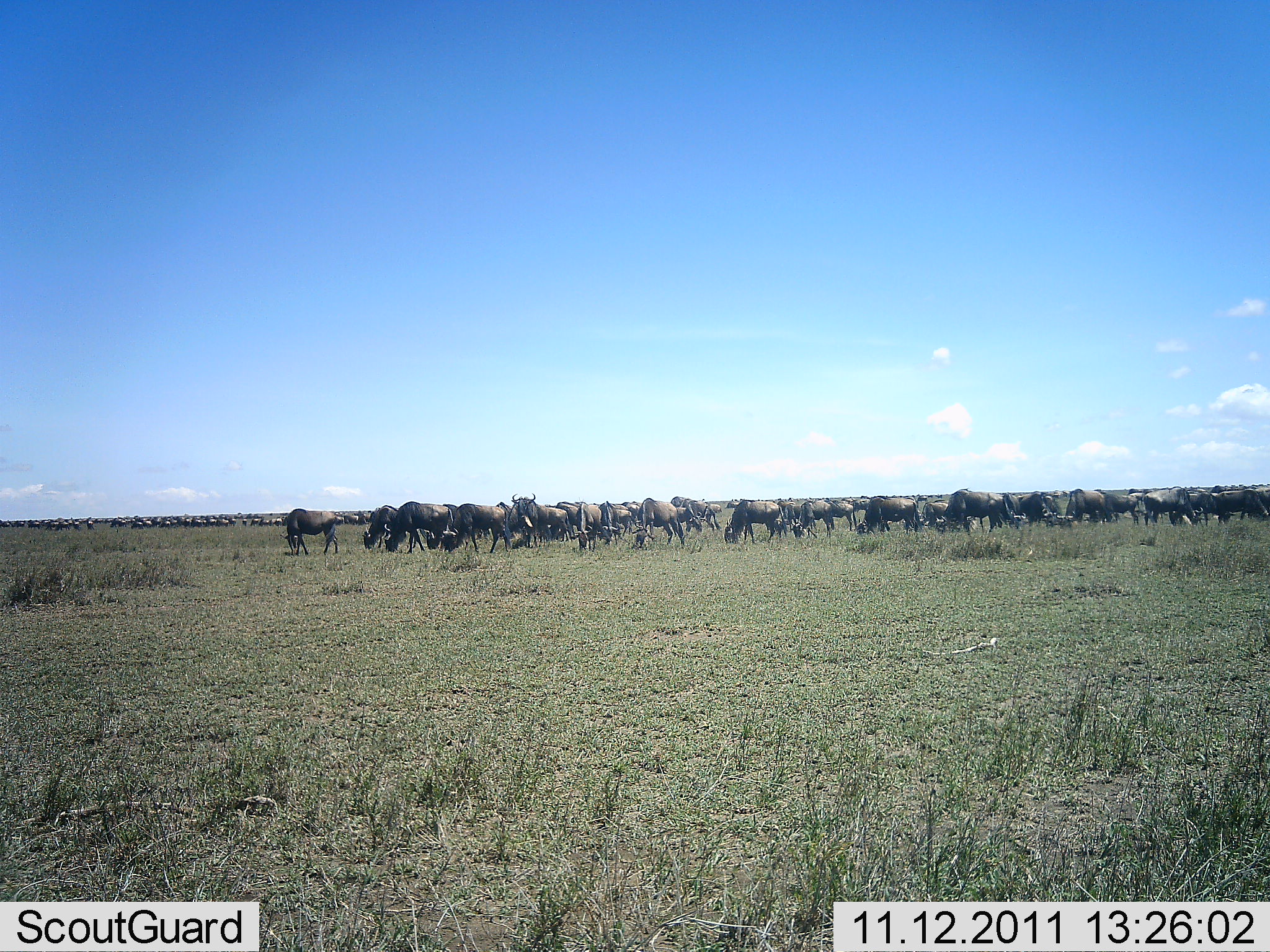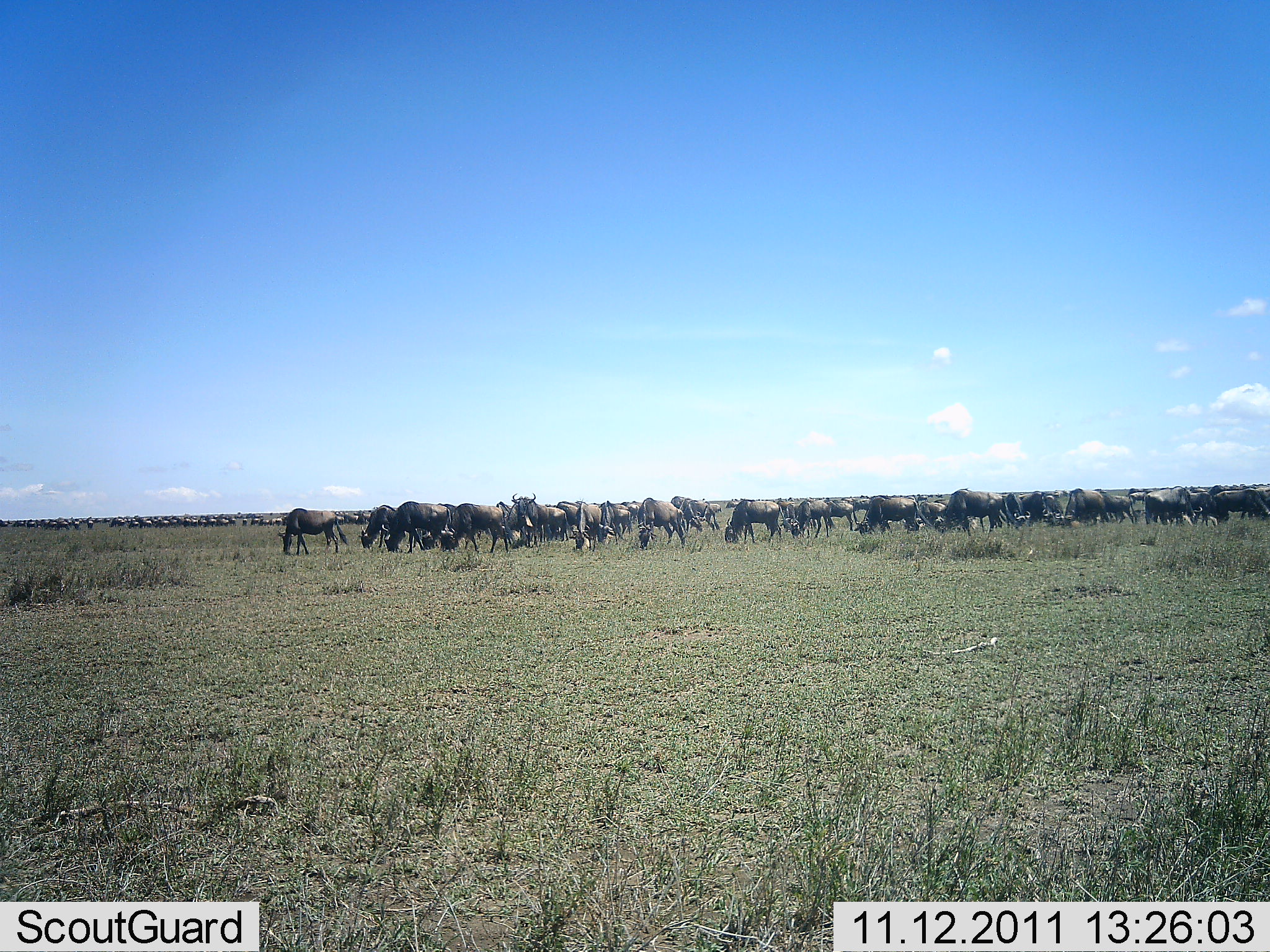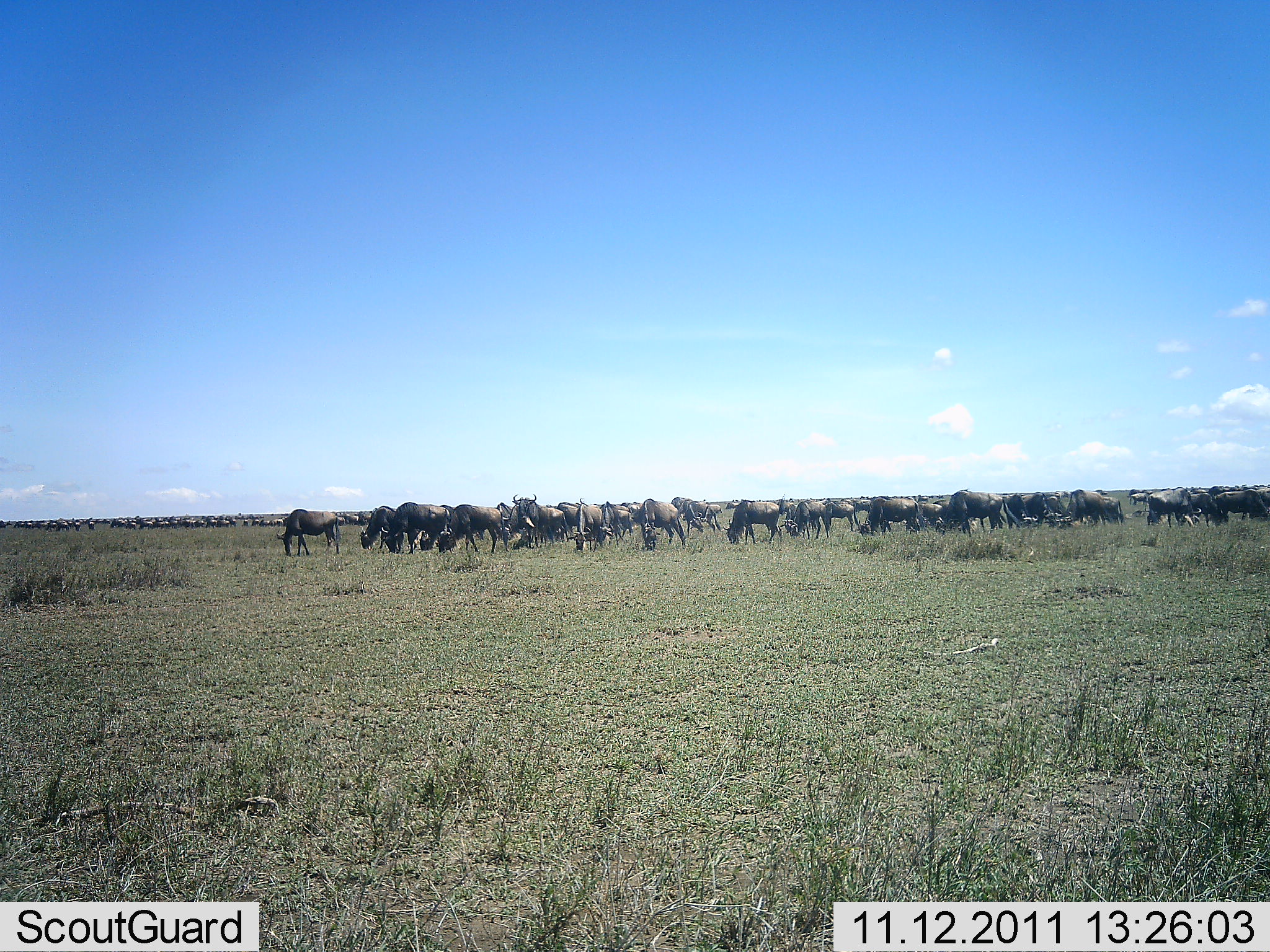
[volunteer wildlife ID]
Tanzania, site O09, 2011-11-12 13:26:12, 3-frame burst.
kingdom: Animalia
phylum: Chordata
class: Mammalia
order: Artiodactyla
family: Bovidae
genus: Connochaetes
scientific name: Connochaetes taurinus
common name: blue wildebeest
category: wildebeest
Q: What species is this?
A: Wildebeest (blue wildebeest) (Connochaetes taurinus).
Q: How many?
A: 51+.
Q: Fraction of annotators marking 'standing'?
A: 47%.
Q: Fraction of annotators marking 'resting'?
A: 0%.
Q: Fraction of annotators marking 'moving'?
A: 20%.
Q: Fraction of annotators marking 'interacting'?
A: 20%.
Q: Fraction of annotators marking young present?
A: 0%.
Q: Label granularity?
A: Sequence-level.